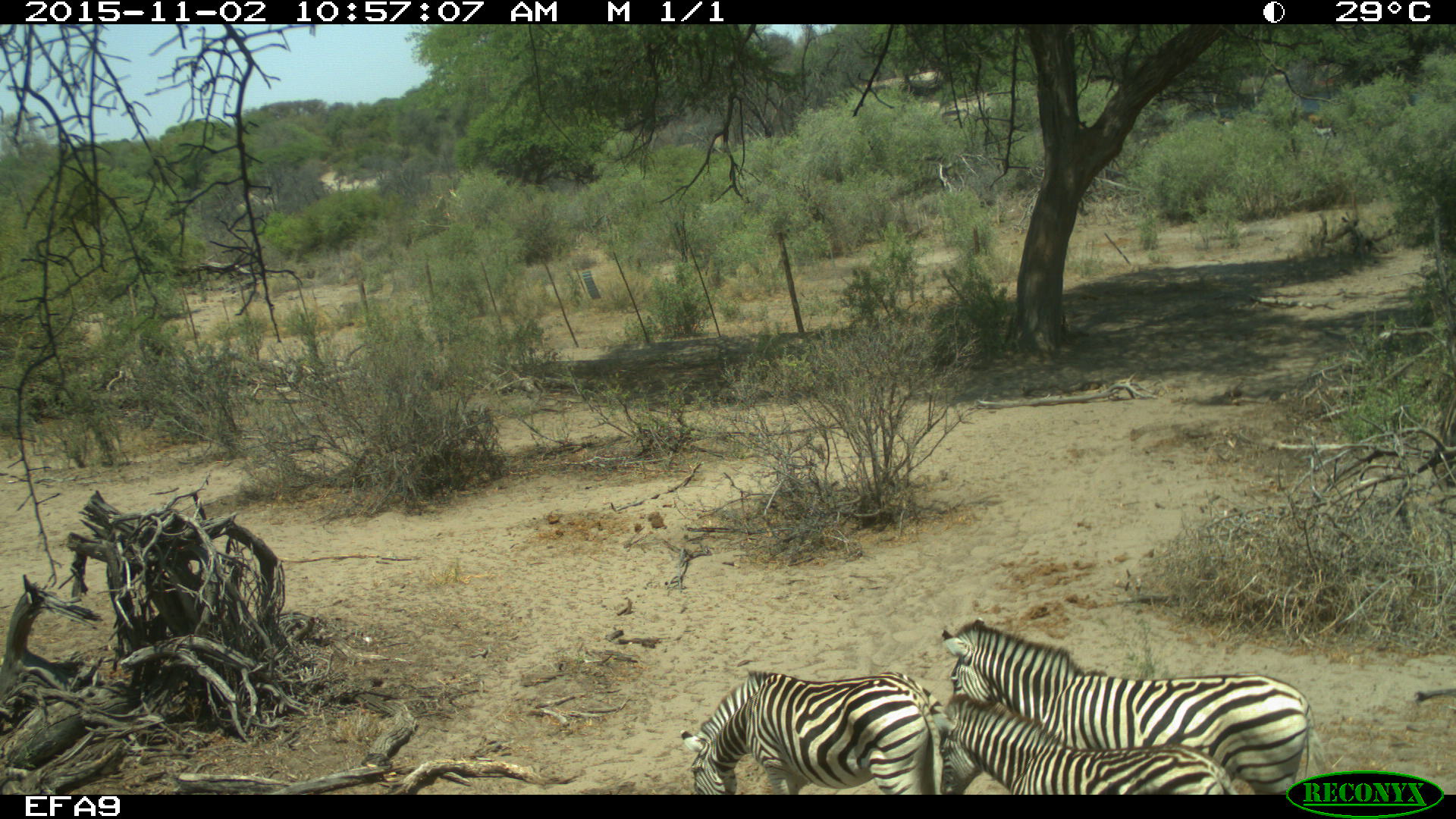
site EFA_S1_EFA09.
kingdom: Animalia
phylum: Chordata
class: Mammalia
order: Perissodactyla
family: Equidae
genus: Equus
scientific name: Equus quagga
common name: plains zebra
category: zebraplains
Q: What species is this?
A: Zebraplains (plains zebra) (Equus quagga).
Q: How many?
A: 3.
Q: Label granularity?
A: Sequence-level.